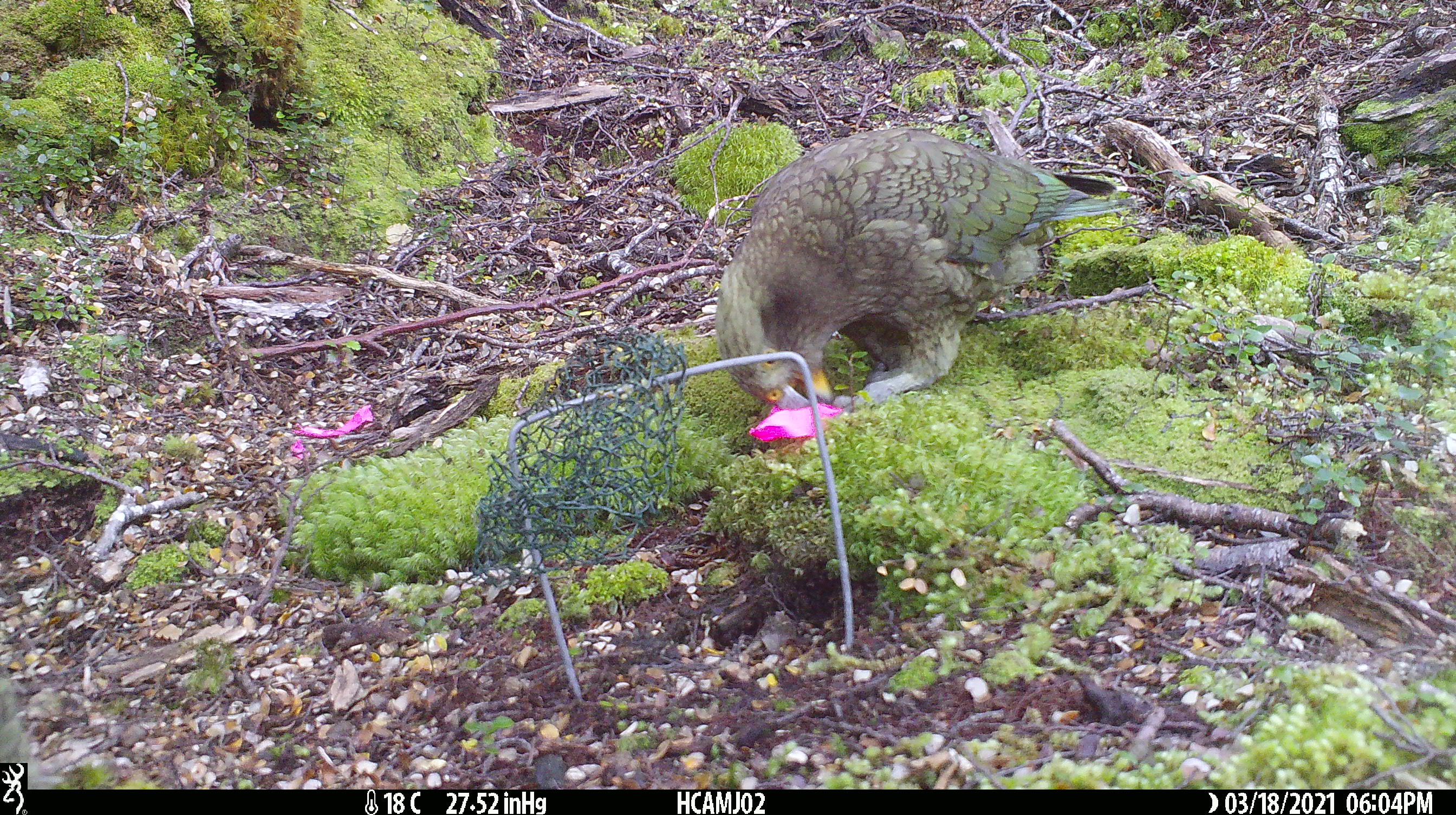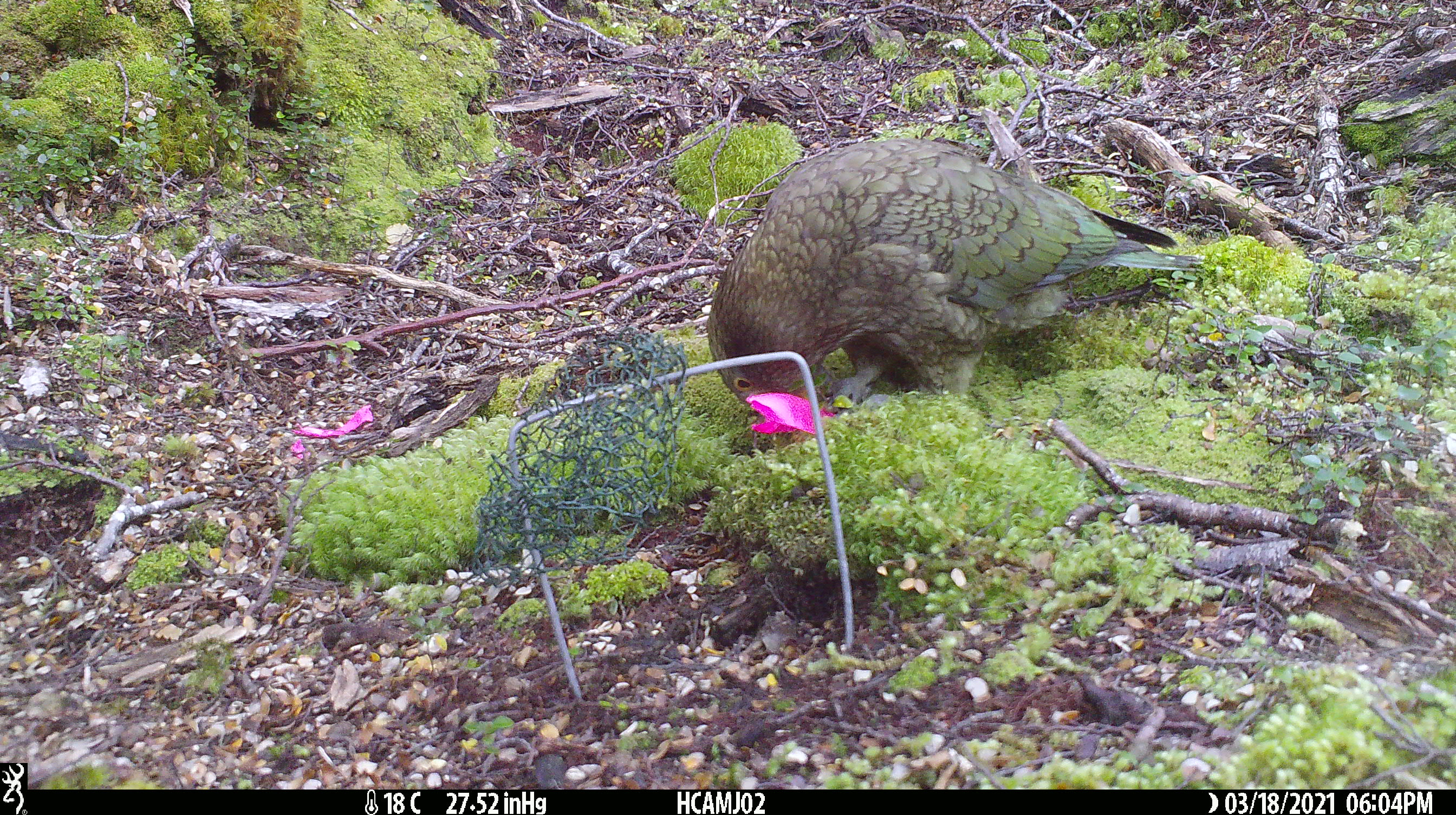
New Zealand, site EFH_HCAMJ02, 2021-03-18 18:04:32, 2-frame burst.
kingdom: Animalia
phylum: Chordata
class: Aves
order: Psittaciformes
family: Strigopidae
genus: Nestor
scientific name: Nestor notabilis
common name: kea